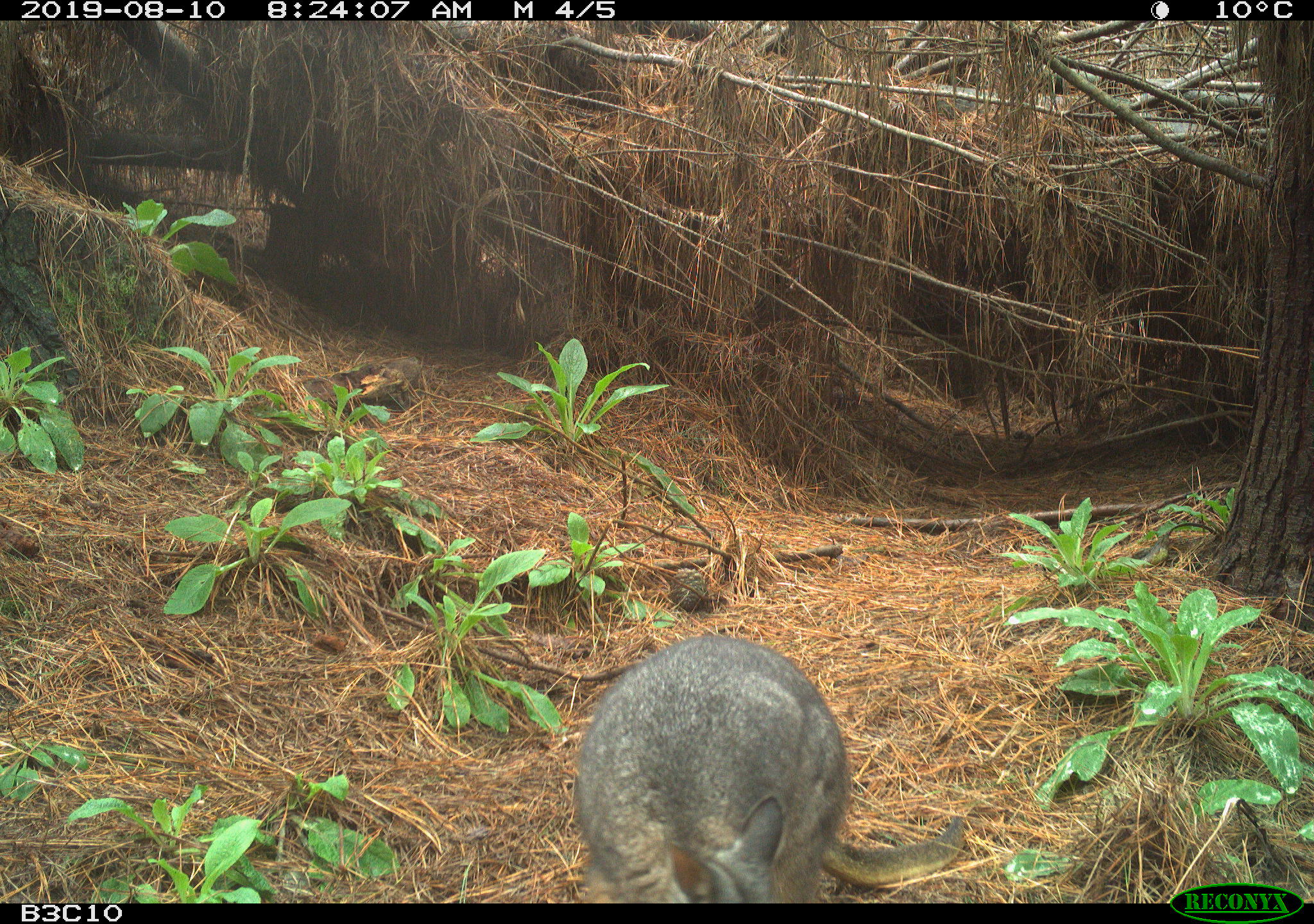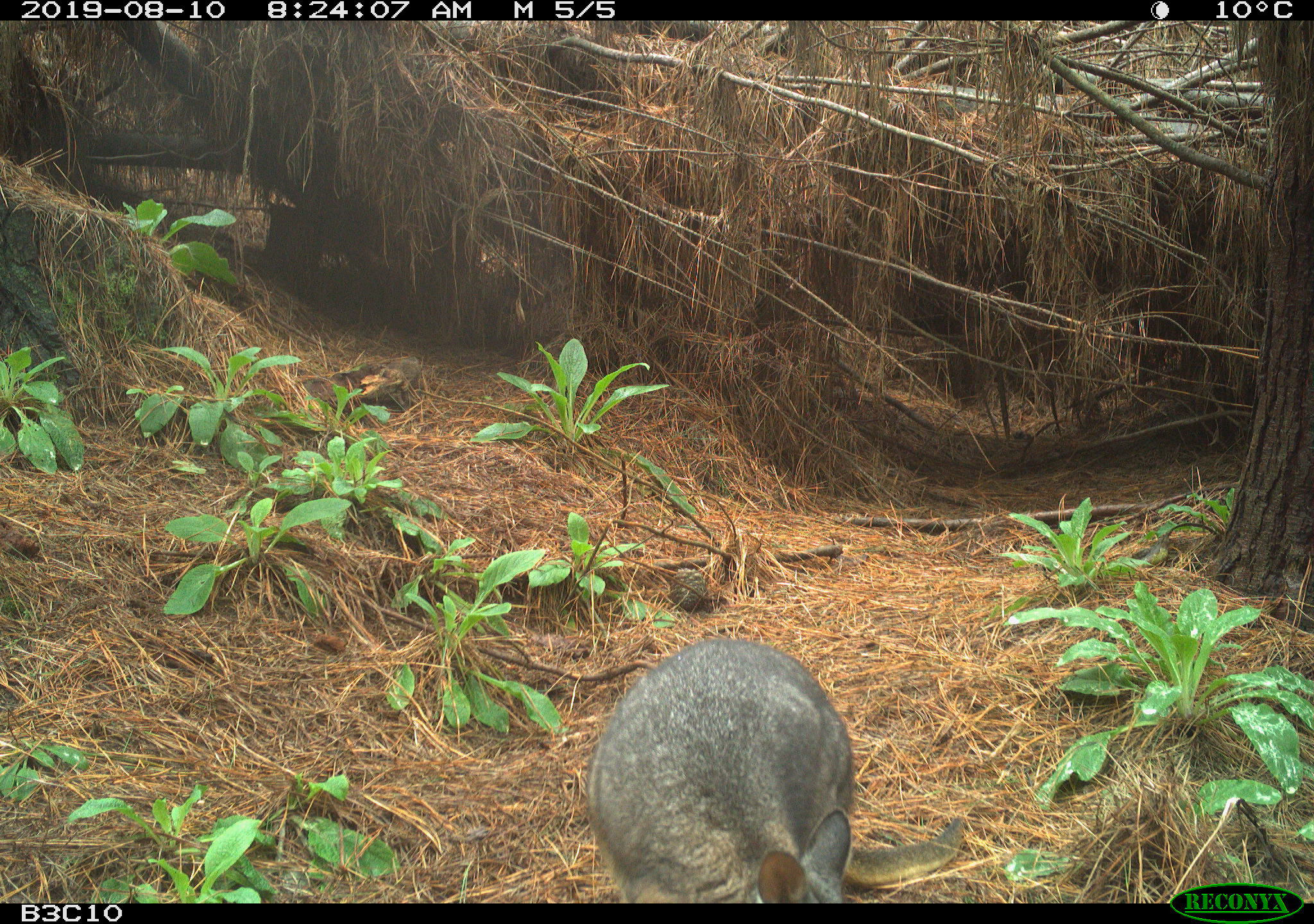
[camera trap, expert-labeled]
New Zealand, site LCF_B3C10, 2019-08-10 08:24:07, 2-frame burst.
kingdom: Animalia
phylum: Chordata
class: Mammalia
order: Diprotodontia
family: Macropodidae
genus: Notamacropus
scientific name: Notamacropus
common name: wallaby